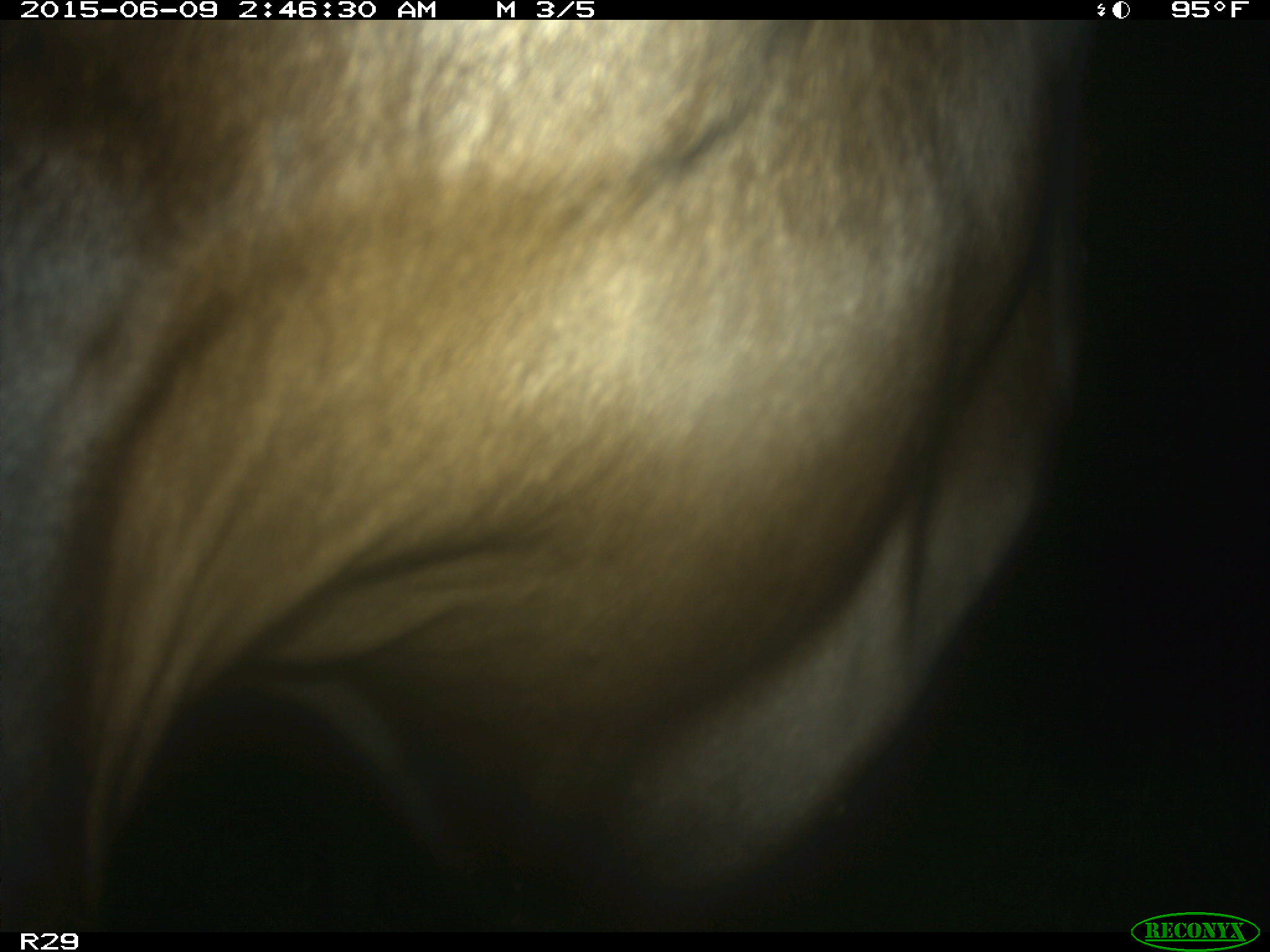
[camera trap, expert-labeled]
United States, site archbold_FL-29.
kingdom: Animalia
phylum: Chordata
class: Mammalia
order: Artiodactyla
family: Bovidae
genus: Bos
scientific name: Bos taurus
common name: domestic cow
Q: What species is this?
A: Bos taurus (domestic cow).